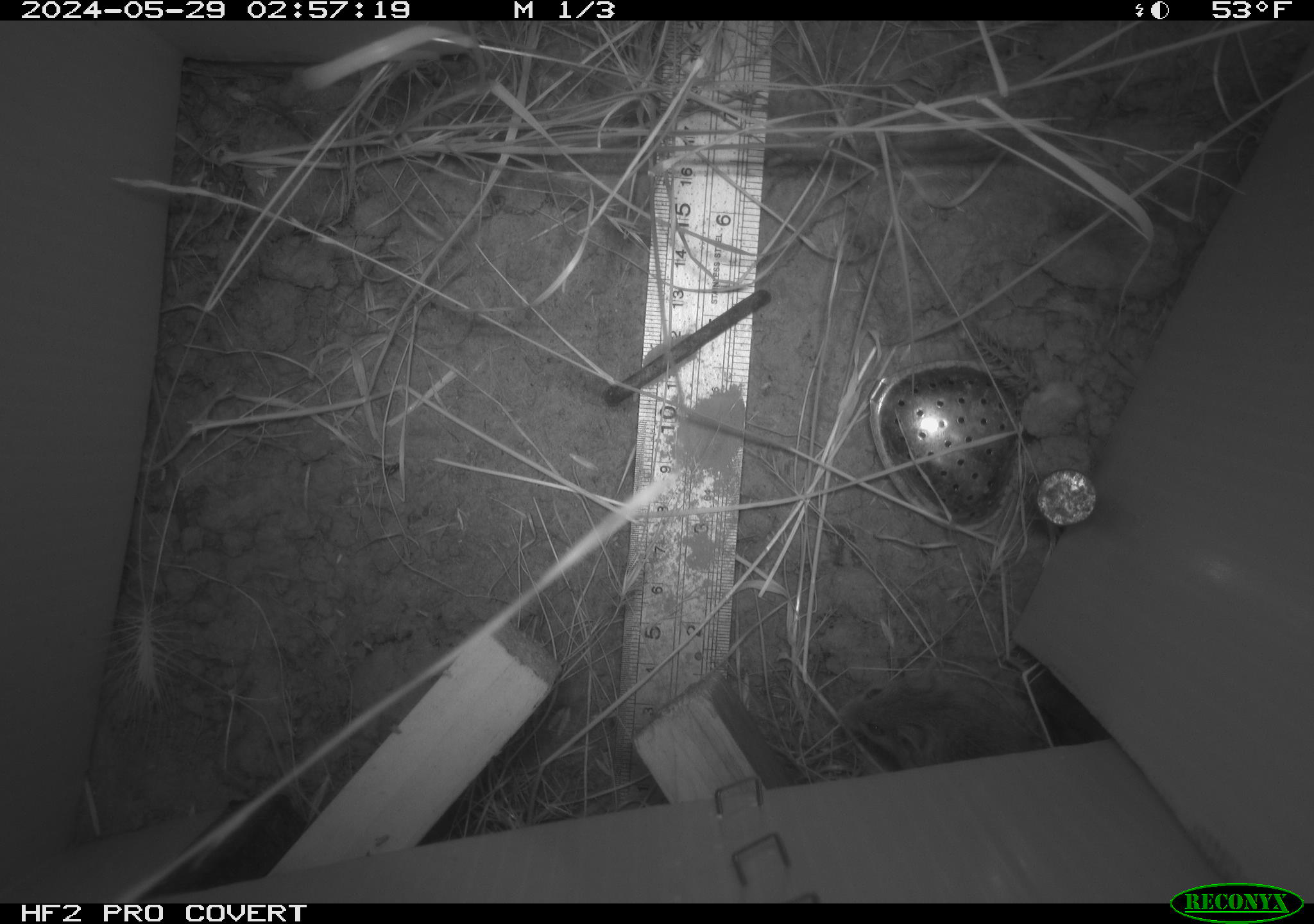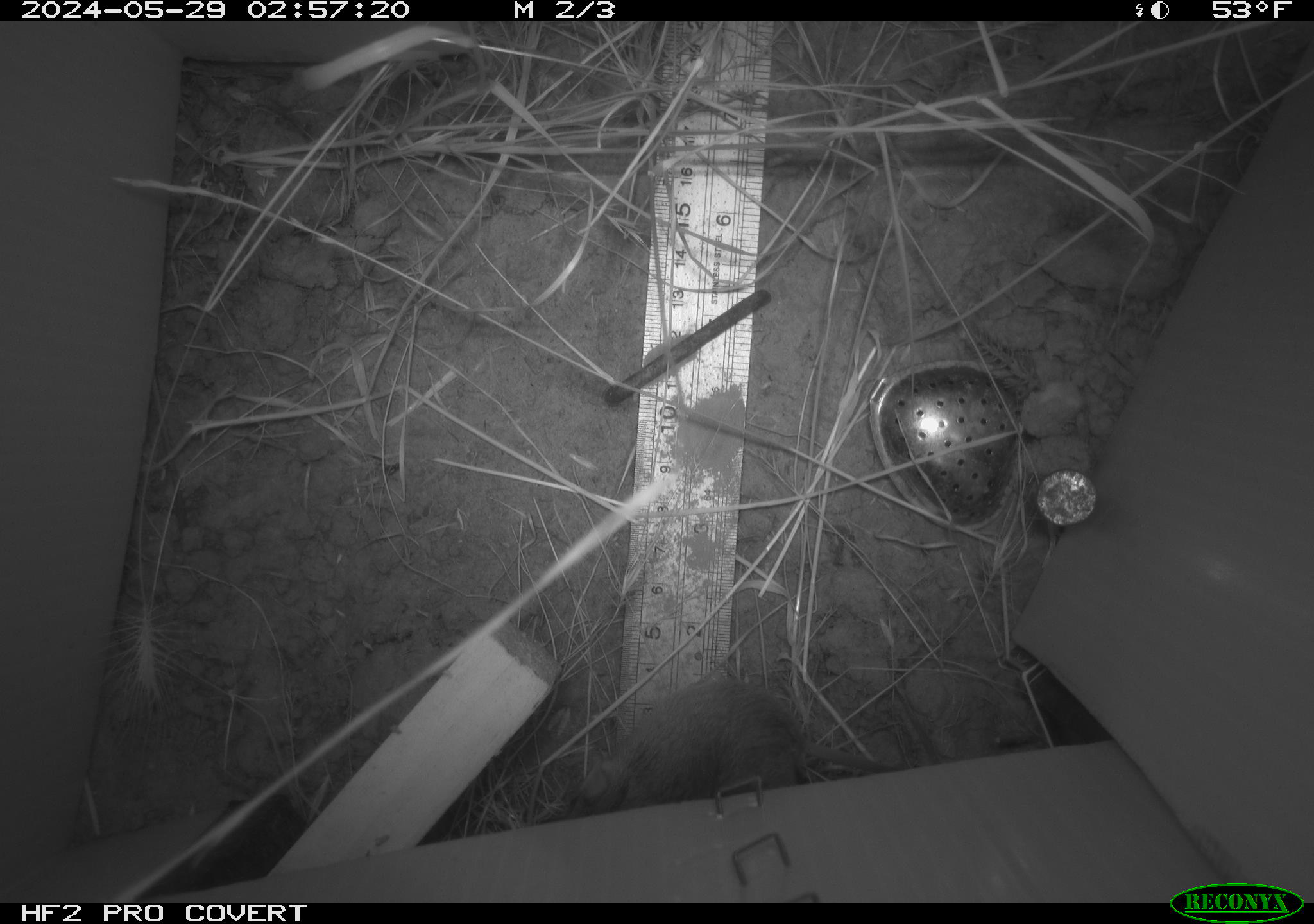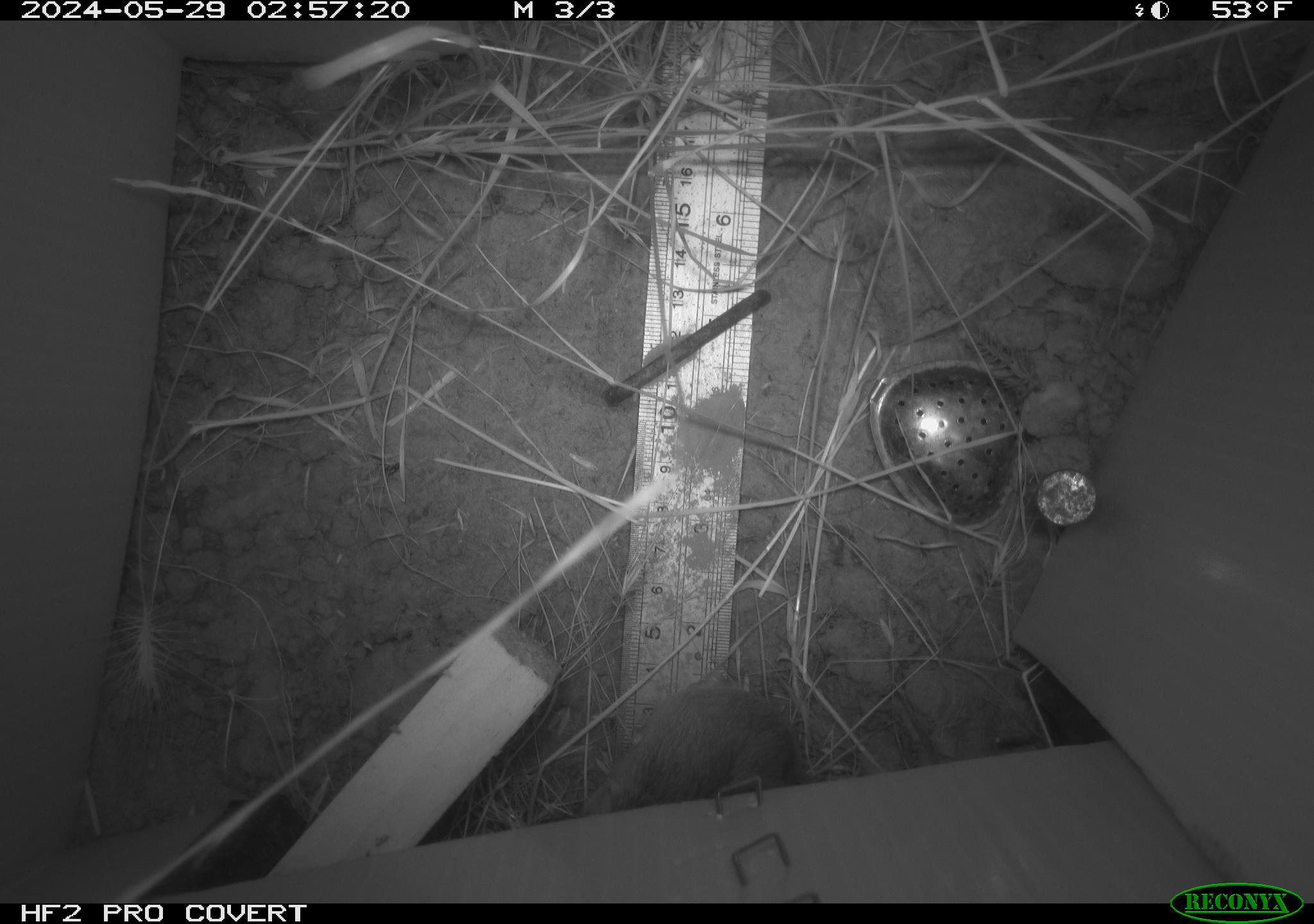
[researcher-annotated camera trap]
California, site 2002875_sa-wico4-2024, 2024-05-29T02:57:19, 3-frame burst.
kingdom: Animalia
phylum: Chordata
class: Mammalia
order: Rodentia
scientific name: Rodentia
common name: mouse species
Mouse species (Rodentia).